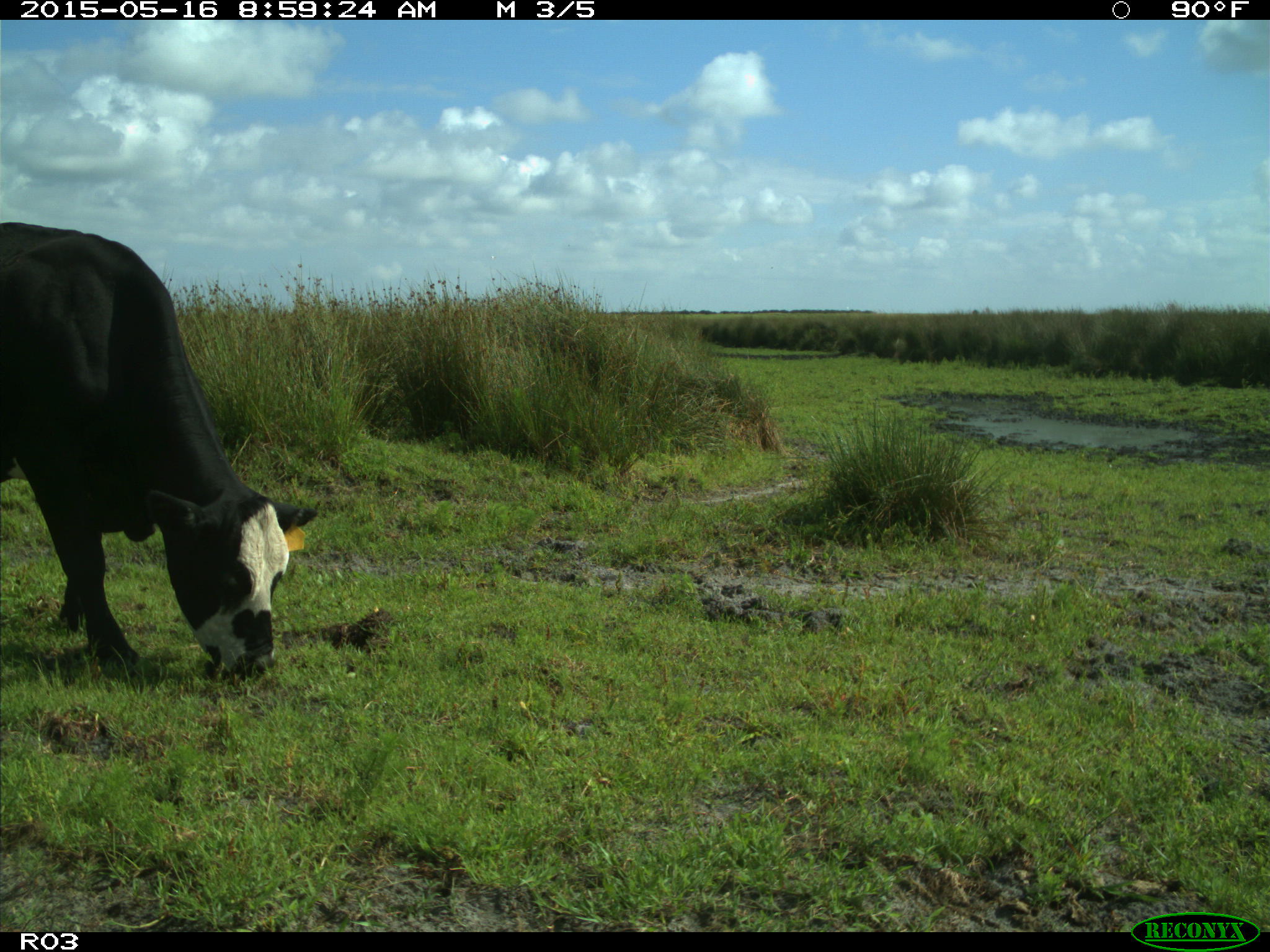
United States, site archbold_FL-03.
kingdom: Animalia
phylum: Chordata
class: Mammalia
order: Artiodactyla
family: Bovidae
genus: Bos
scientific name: Bos taurus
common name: domestic cow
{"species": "Bos taurus (domestic cow)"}